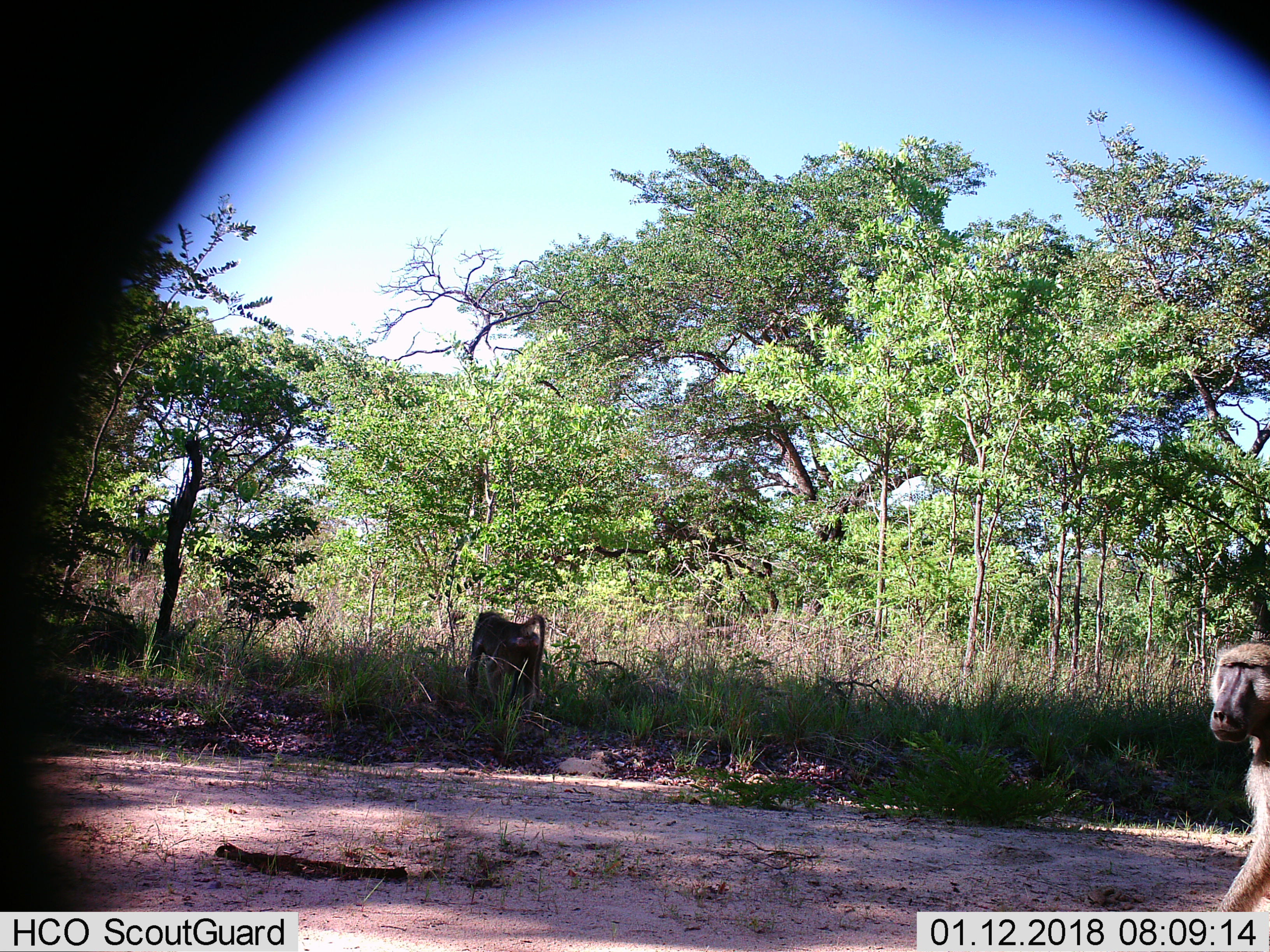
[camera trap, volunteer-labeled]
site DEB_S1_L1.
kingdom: Animalia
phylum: Chordata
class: Mammalia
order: Primates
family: Cercopithecidae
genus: Papio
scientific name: Papio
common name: baboon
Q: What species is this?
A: Baboon (Papio).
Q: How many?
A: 2.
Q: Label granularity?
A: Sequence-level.